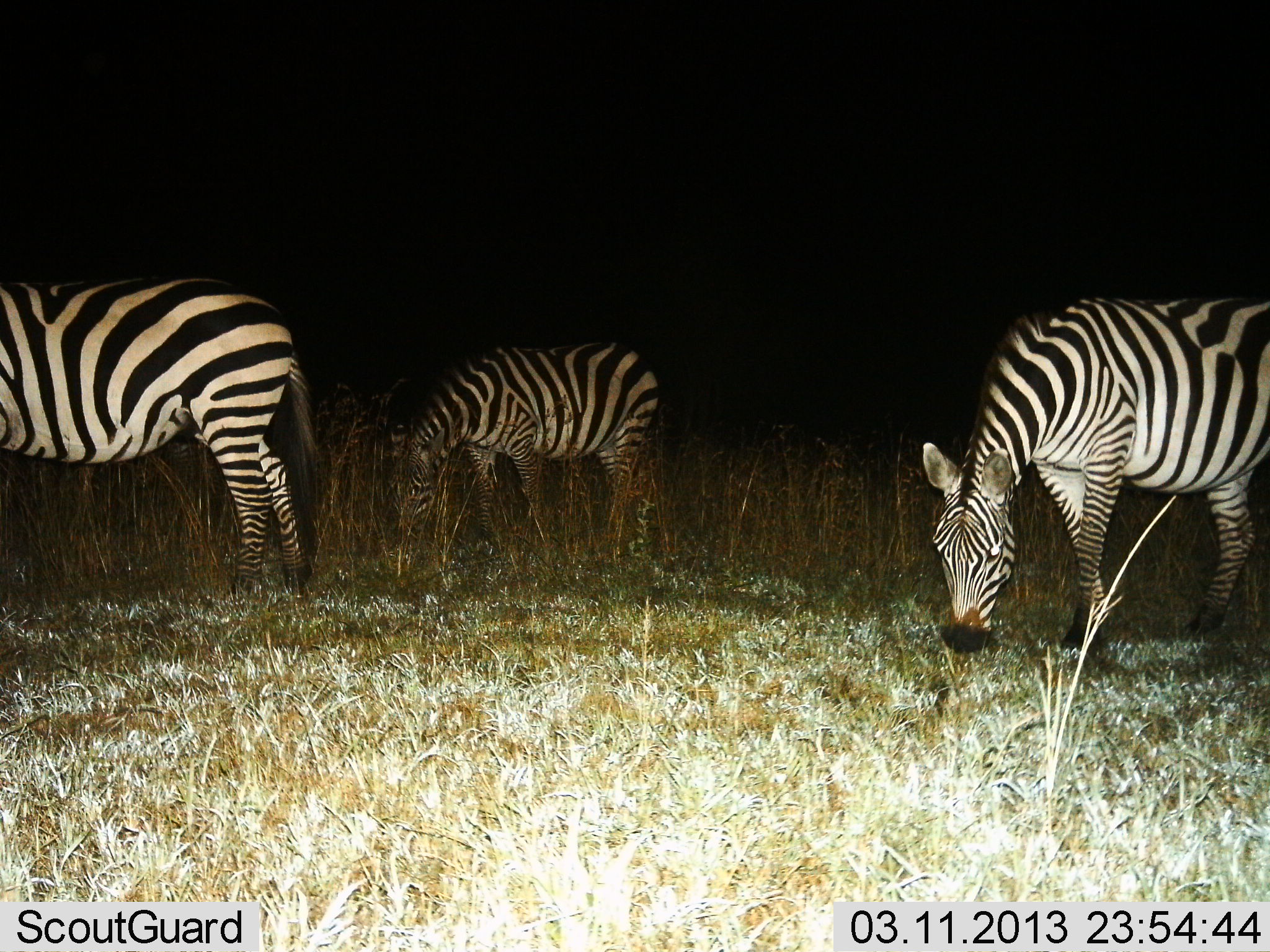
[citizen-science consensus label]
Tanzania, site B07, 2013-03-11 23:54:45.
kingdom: Animalia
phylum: Chordata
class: Mammalia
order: Perissodactyla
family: Equidae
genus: Equus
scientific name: Equus quagga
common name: plains zebra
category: zebra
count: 3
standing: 31%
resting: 0%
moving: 0%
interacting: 0%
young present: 0%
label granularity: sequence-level